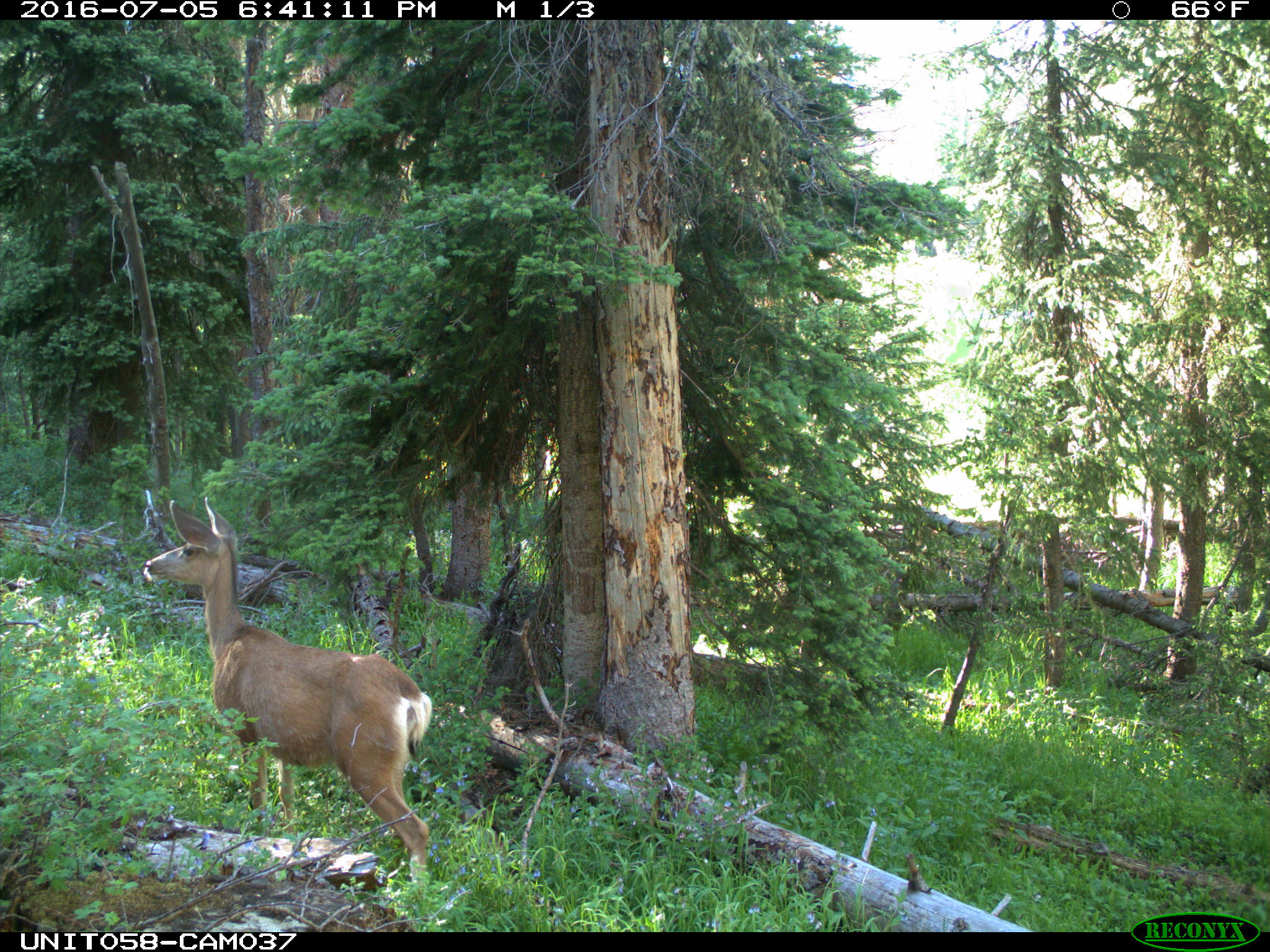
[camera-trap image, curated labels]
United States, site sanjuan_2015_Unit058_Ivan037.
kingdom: Animalia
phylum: Chordata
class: Mammalia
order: Artiodactyla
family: Cervidae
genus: Odocoileus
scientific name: Odocoileus hemionus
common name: mule deer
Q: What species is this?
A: Odocoileus hemionus (mule deer).